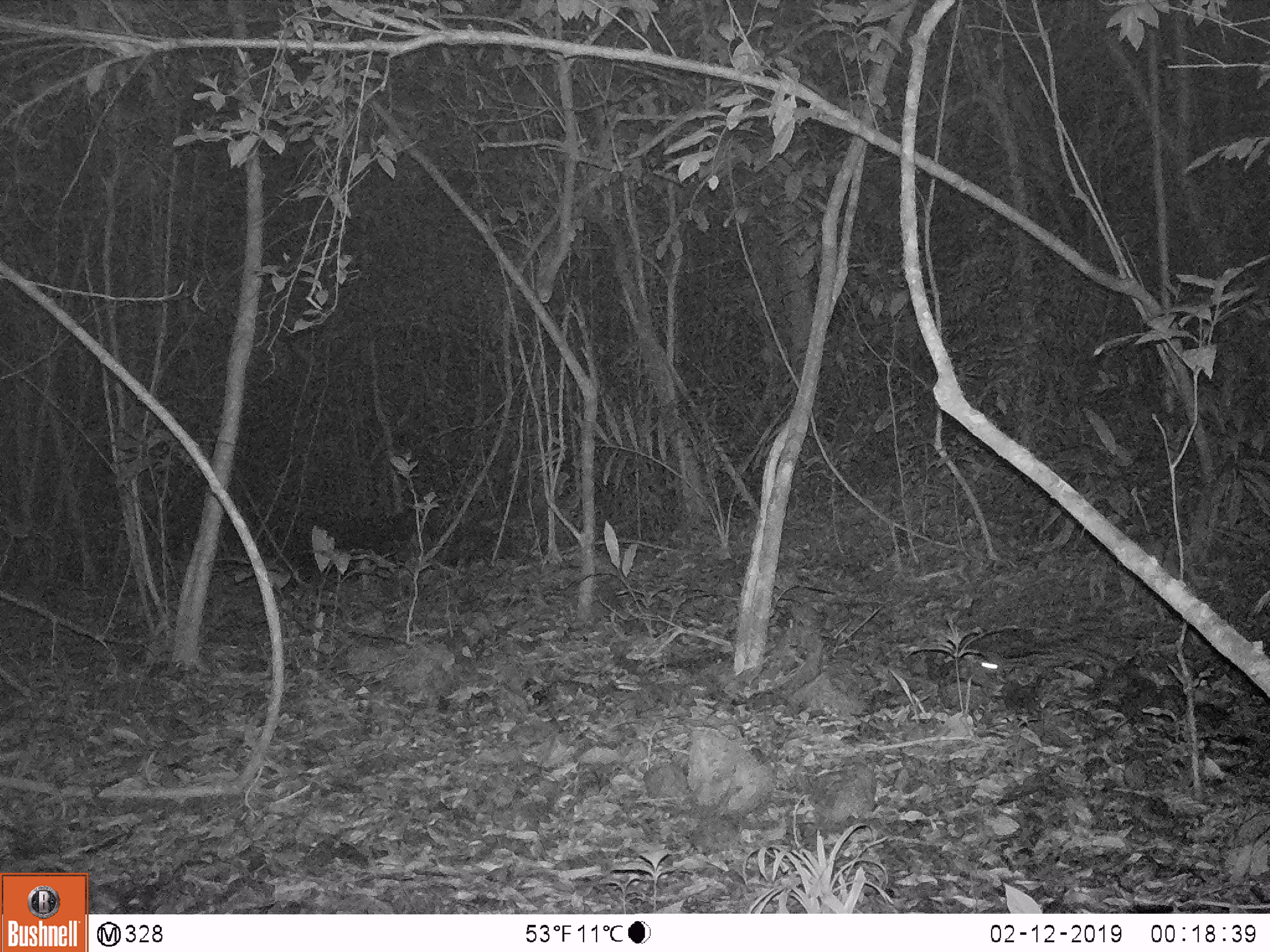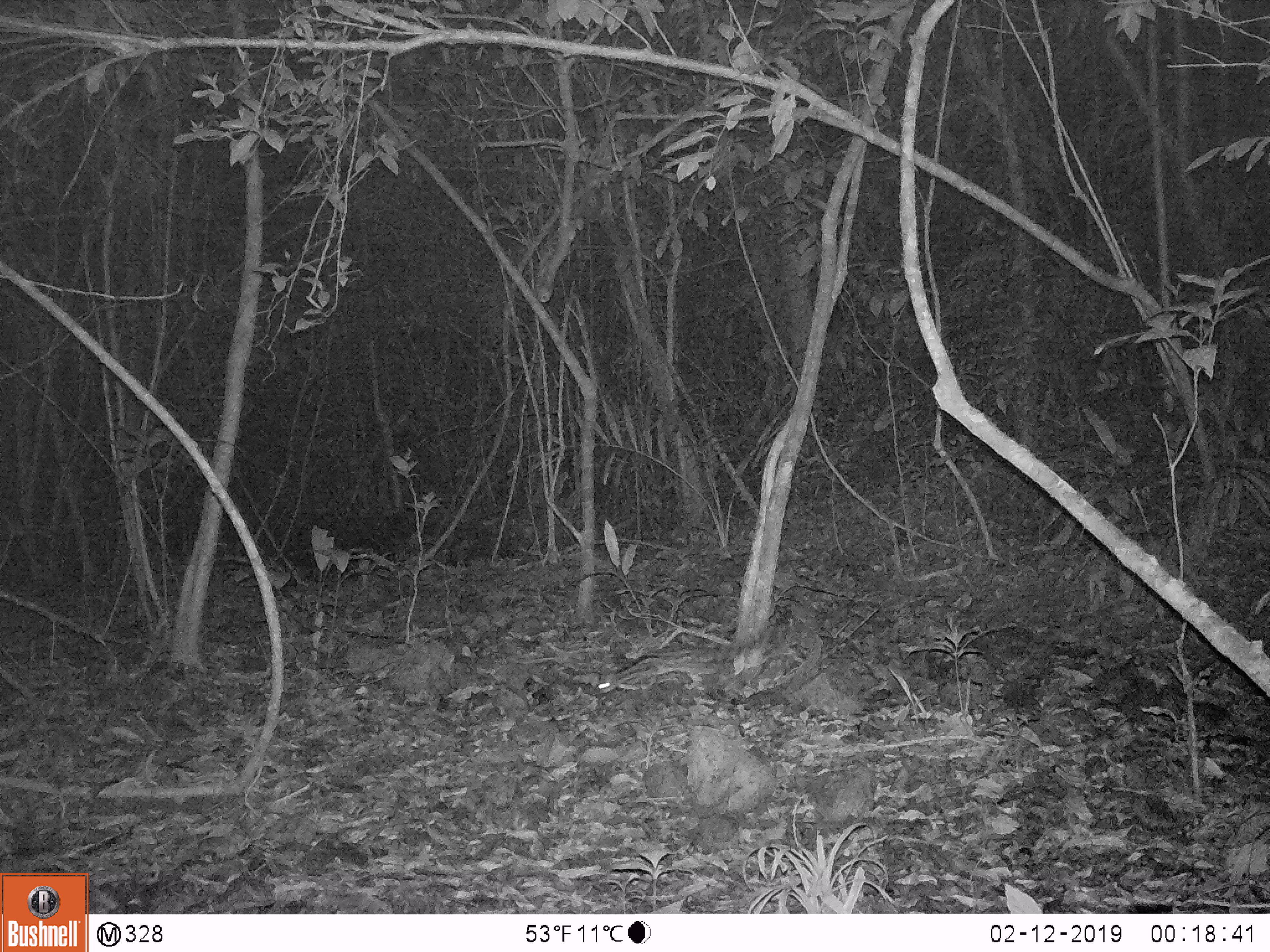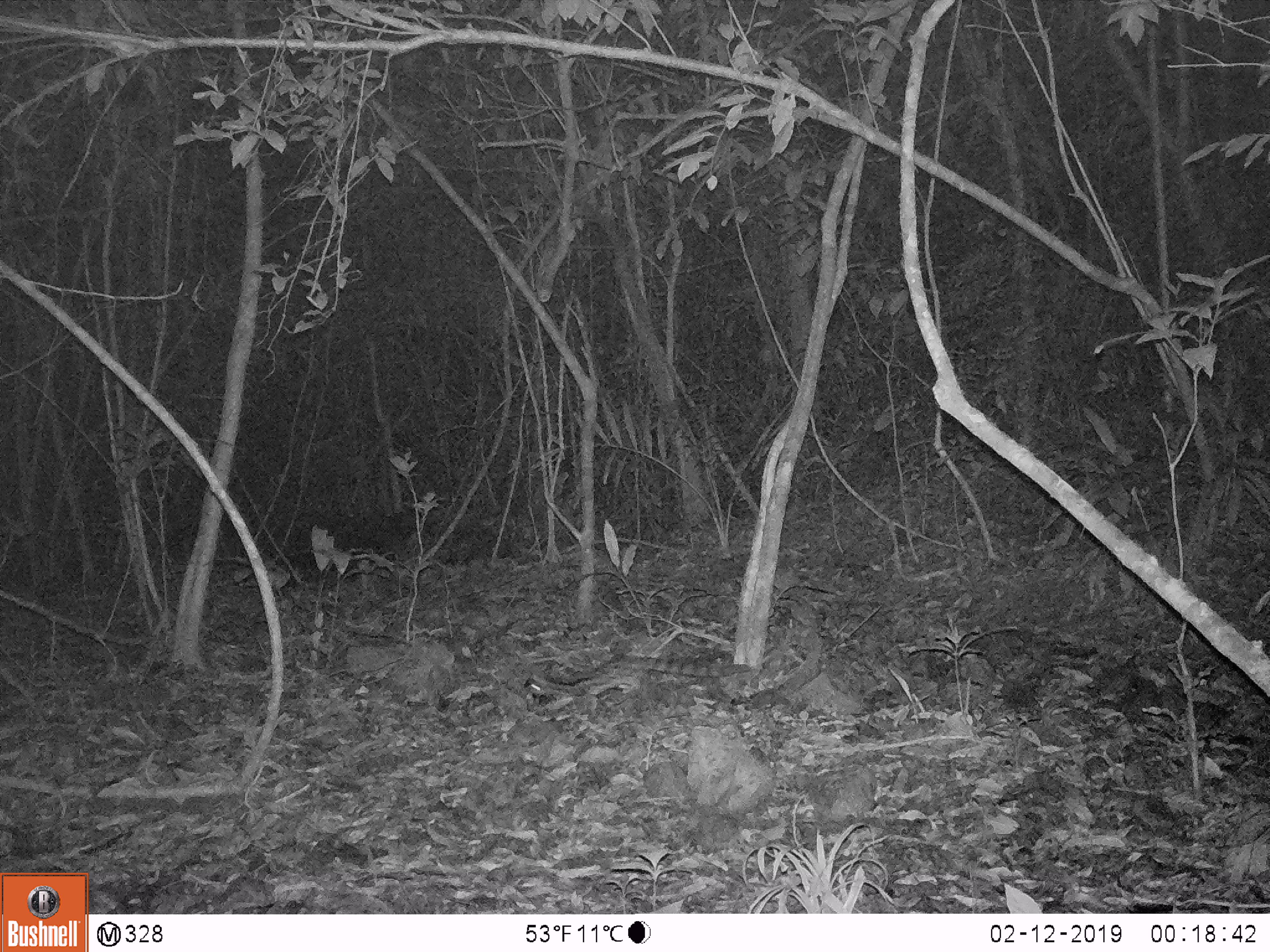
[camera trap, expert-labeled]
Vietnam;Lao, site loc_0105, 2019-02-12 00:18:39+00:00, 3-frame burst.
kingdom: Animalia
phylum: Chordata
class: Mammalia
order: Carnivora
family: Prionodontidae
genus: Prionodon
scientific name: Prionodon pardicolor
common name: spotted linsang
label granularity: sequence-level